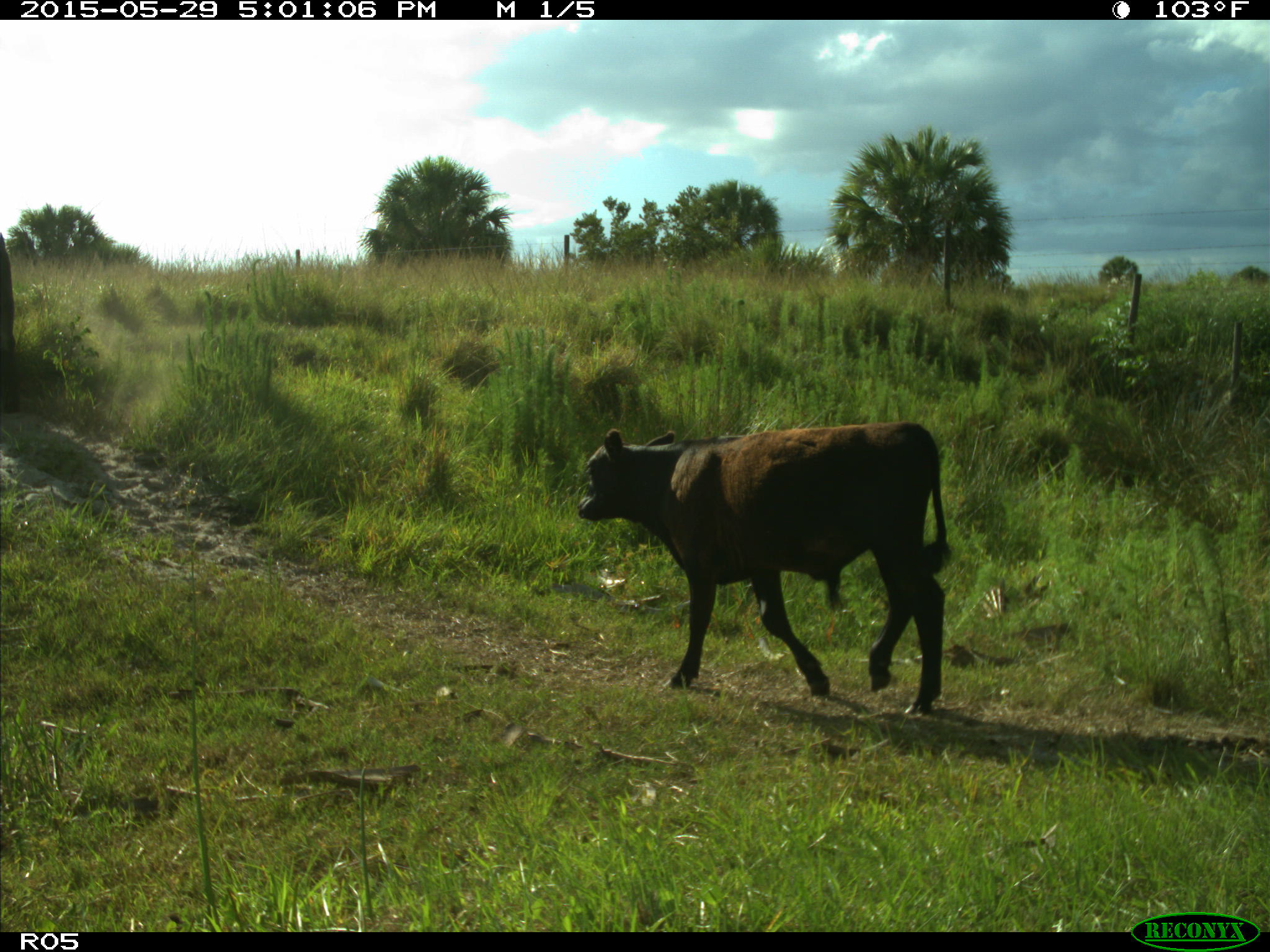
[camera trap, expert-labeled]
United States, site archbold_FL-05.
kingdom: Animalia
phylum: Chordata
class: Mammalia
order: Artiodactyla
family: Bovidae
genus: Bos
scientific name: Bos taurus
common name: domestic cow